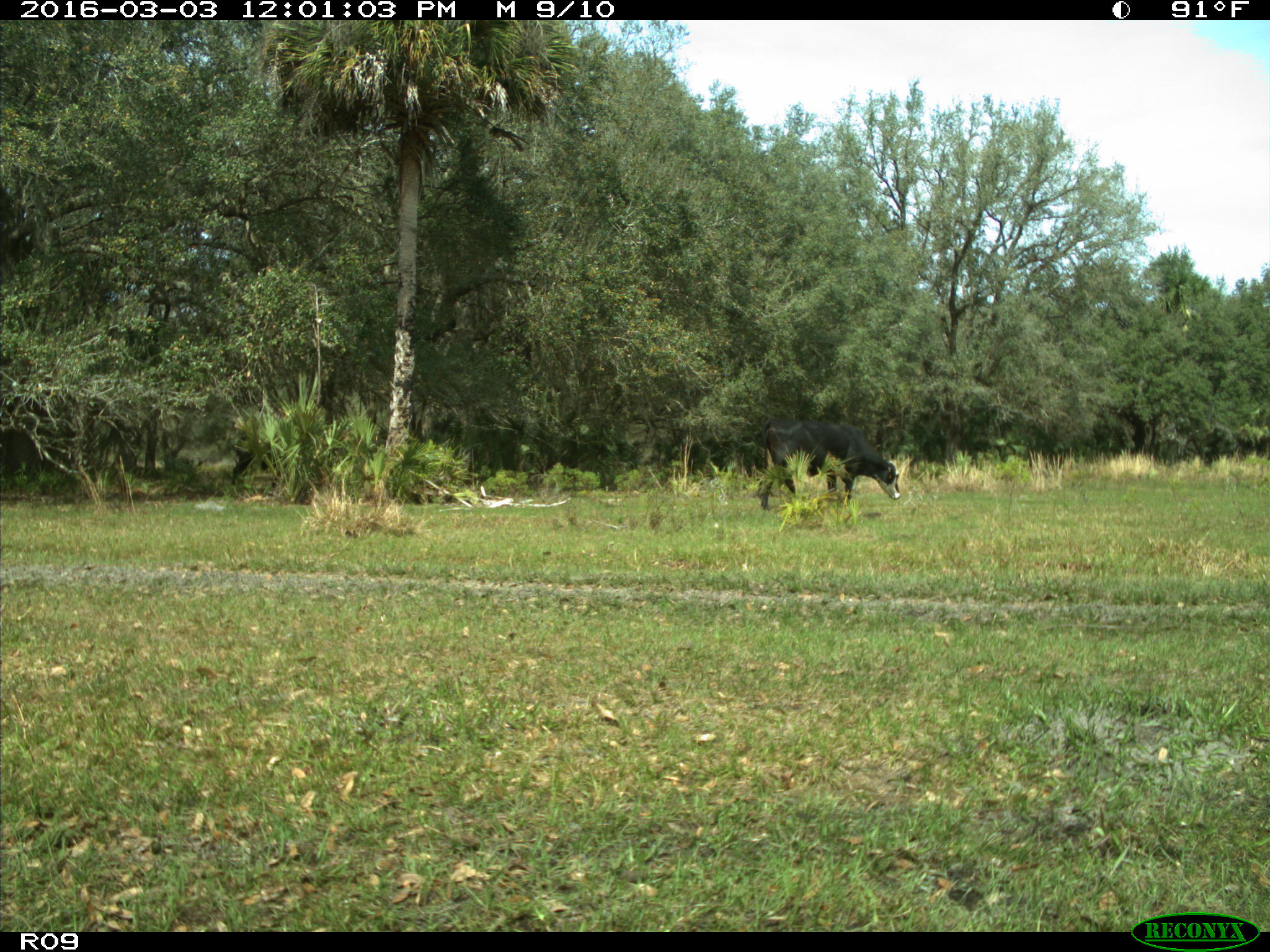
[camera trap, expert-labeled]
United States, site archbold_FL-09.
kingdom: Animalia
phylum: Chordata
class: Mammalia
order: Artiodactyla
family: Bovidae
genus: Bos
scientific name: Bos taurus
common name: domestic cow